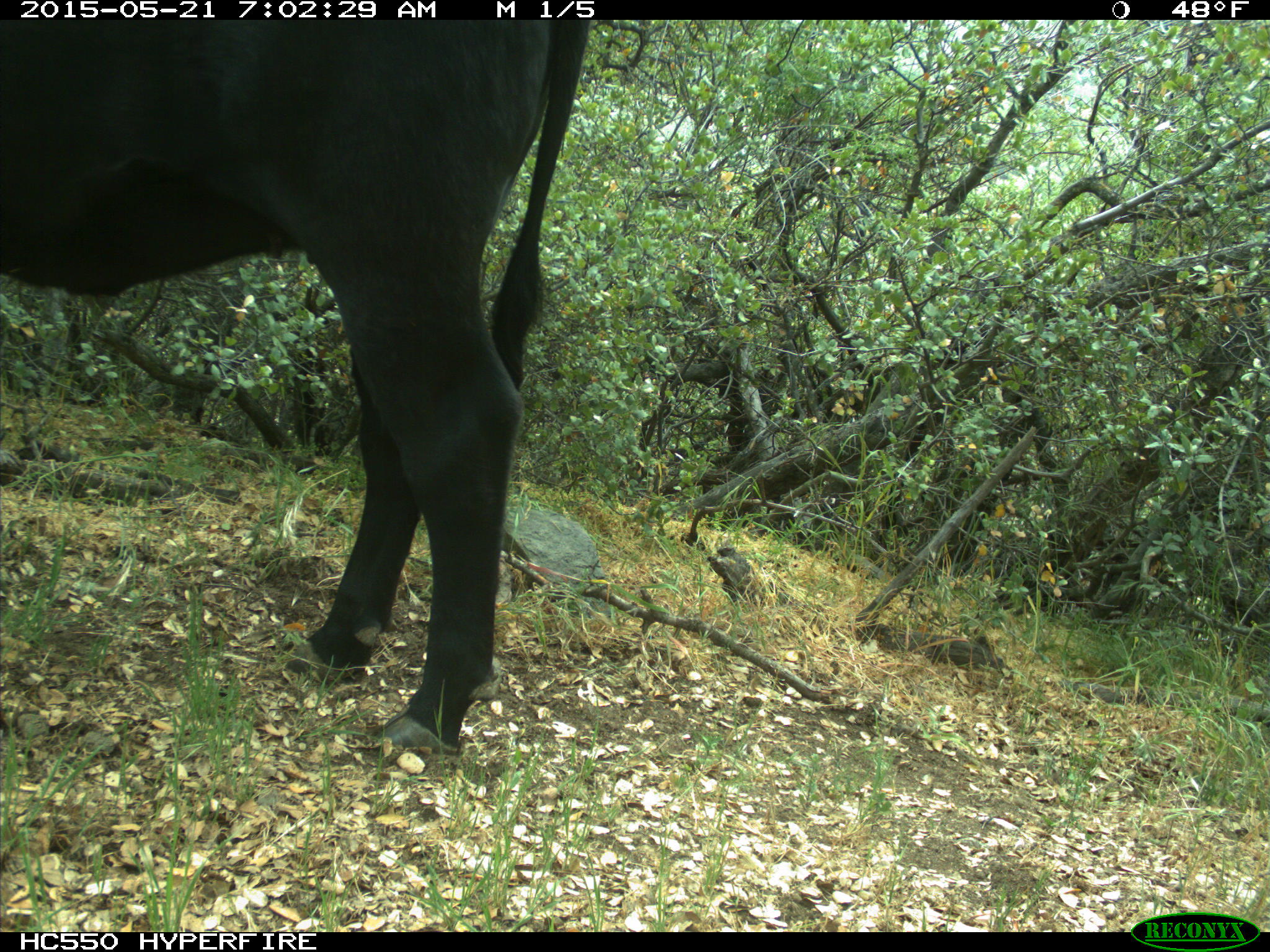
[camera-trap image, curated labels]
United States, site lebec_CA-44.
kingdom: Animalia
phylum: Chordata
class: Mammalia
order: Artiodactyla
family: Bovidae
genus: Bos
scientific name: Bos taurus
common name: domestic cow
Bos taurus (domestic cow).